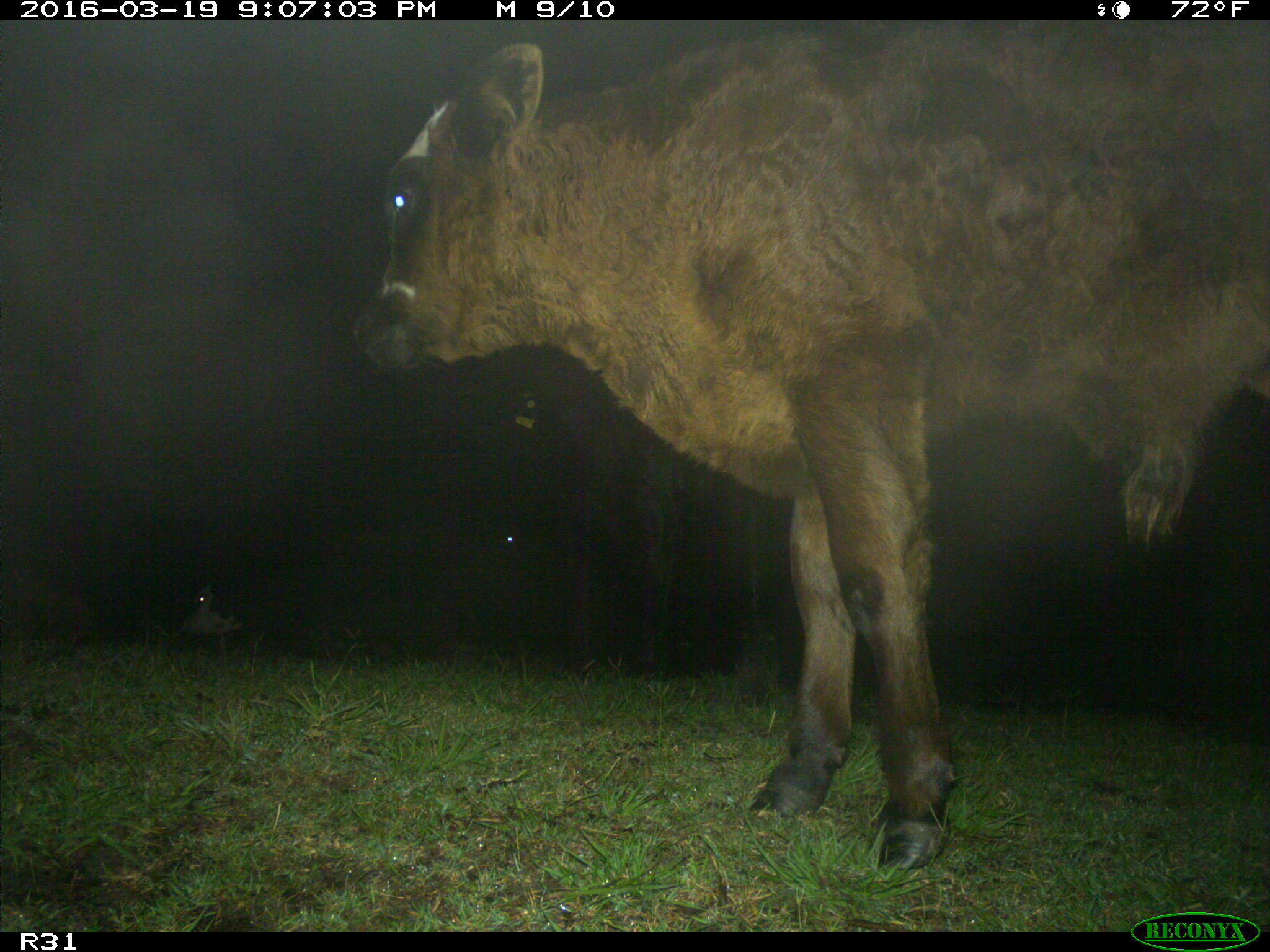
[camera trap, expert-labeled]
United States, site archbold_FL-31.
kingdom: Animalia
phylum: Chordata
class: Mammalia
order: Artiodactyla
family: Bovidae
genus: Bos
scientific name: Bos taurus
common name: domestic cow